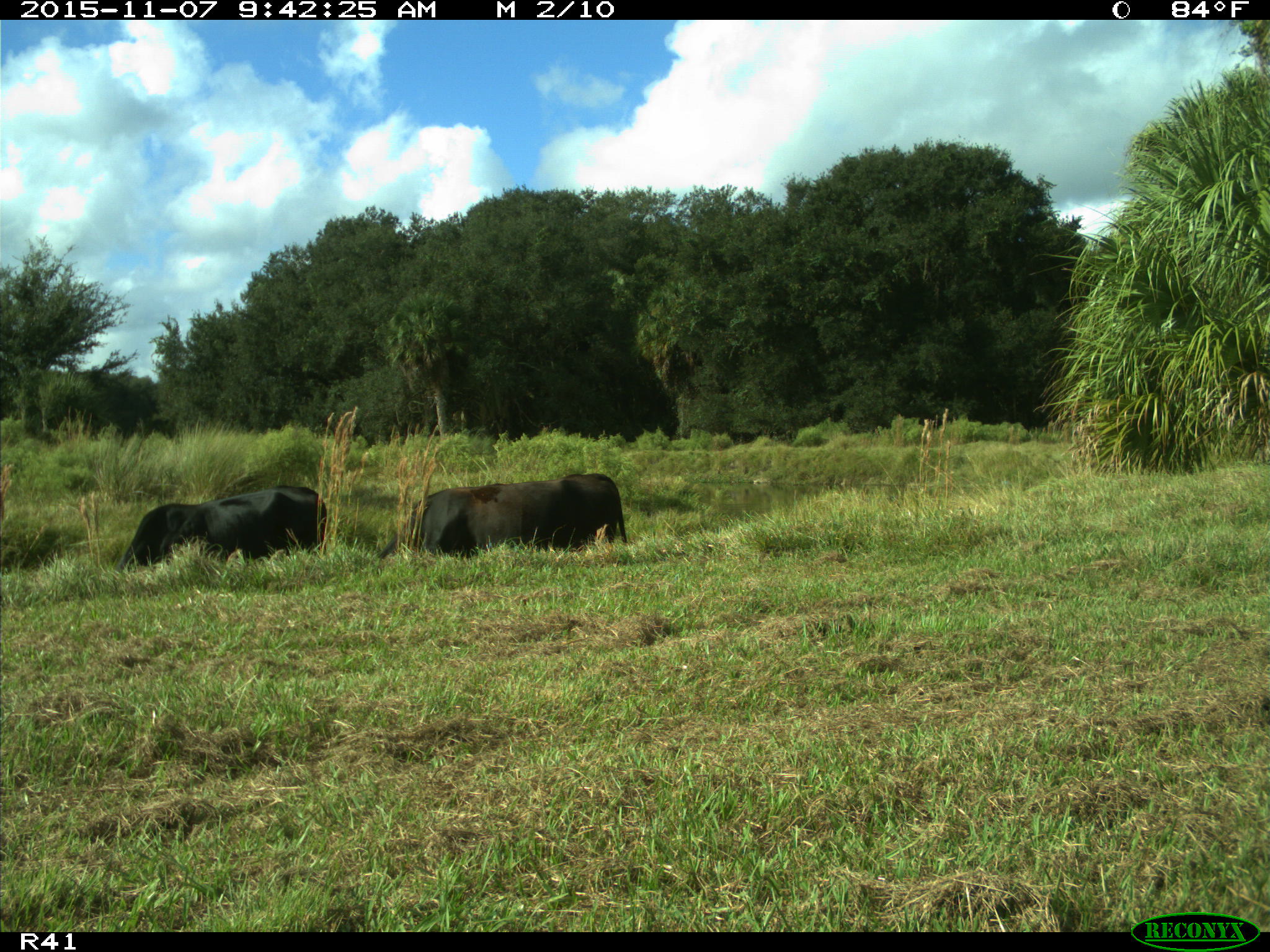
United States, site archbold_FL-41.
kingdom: Animalia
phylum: Chordata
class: Mammalia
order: Artiodactyla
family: Bovidae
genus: Bos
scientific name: Bos taurus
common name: domestic cow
Bos taurus (domestic cow).